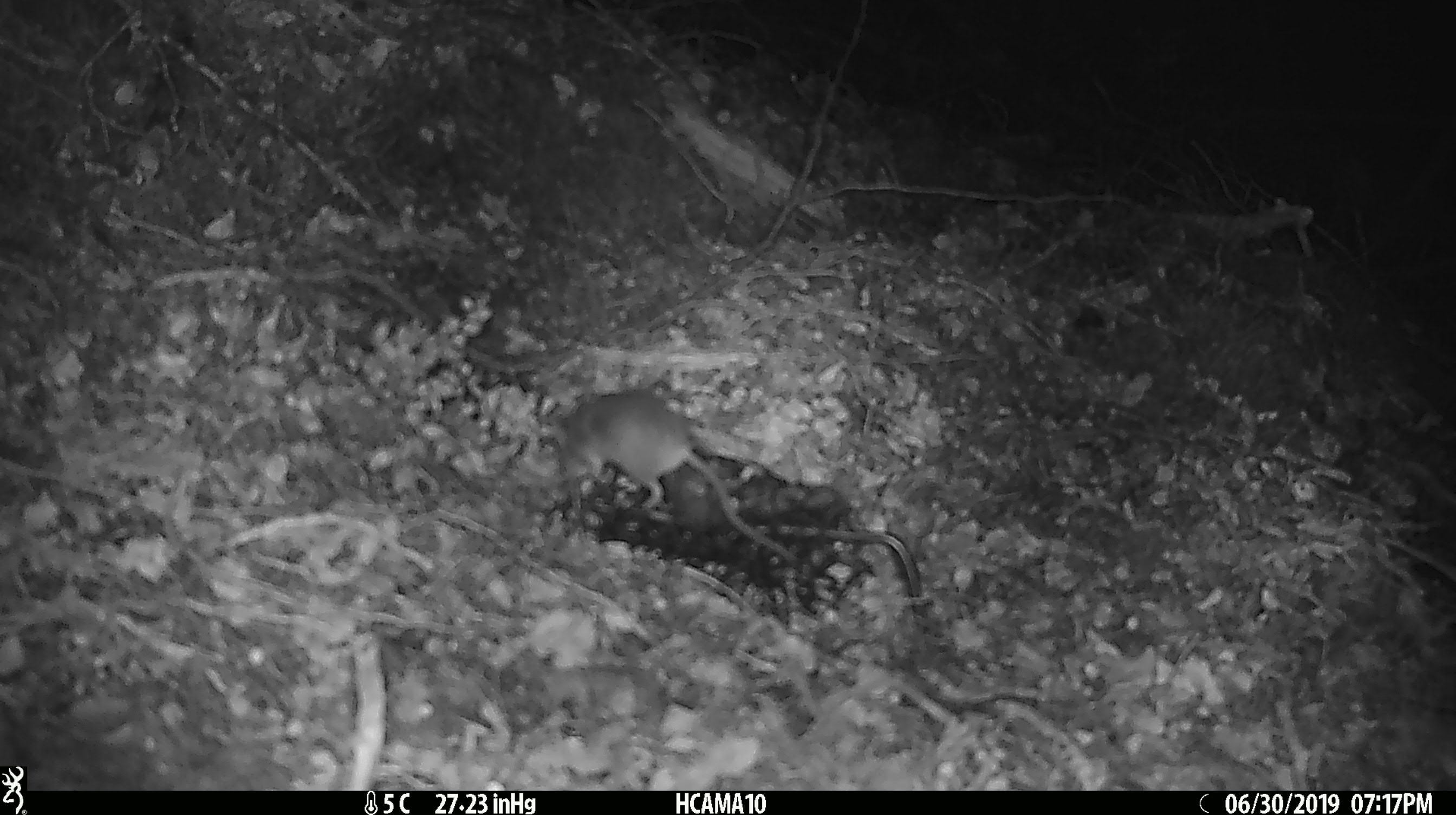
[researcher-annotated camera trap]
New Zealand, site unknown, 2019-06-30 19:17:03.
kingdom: Animalia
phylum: Chordata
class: Mammalia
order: Rodentia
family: Muridae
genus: Mus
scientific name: Mus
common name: mouse